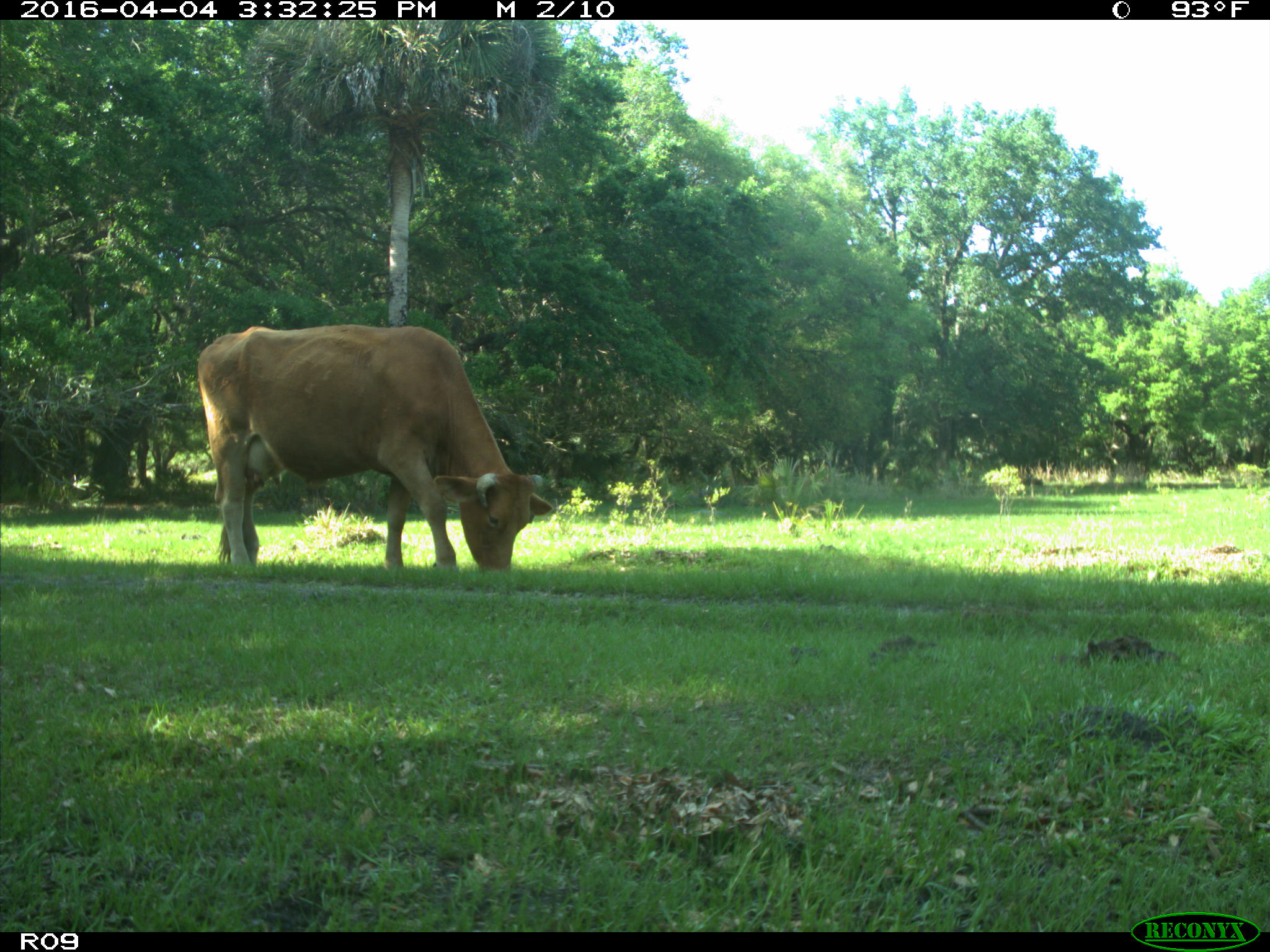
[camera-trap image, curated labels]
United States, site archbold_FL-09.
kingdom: Animalia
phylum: Chordata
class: Mammalia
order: Artiodactyla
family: Bovidae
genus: Bos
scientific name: Bos taurus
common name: domestic cow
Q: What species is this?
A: Bos taurus (domestic cow).